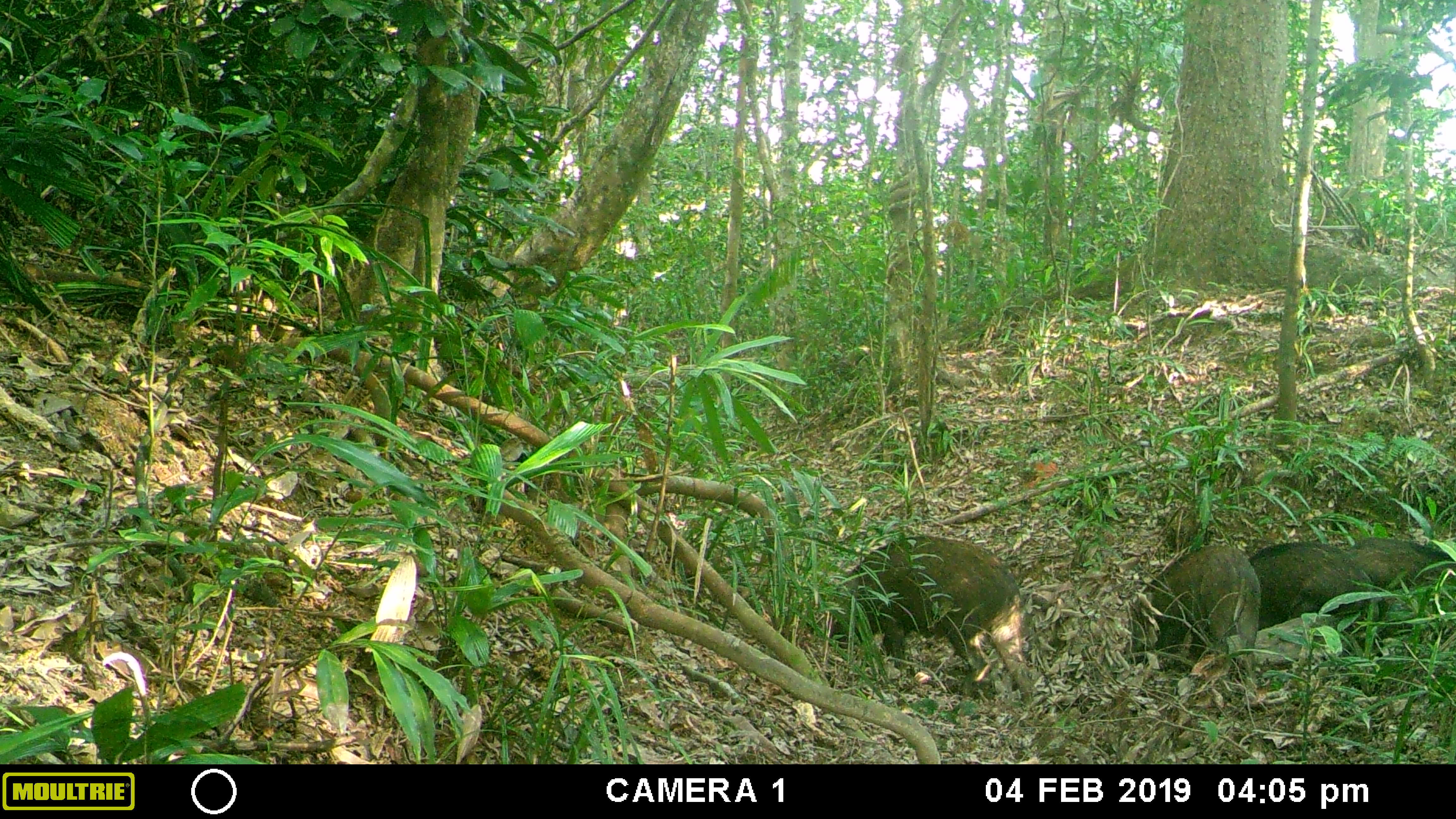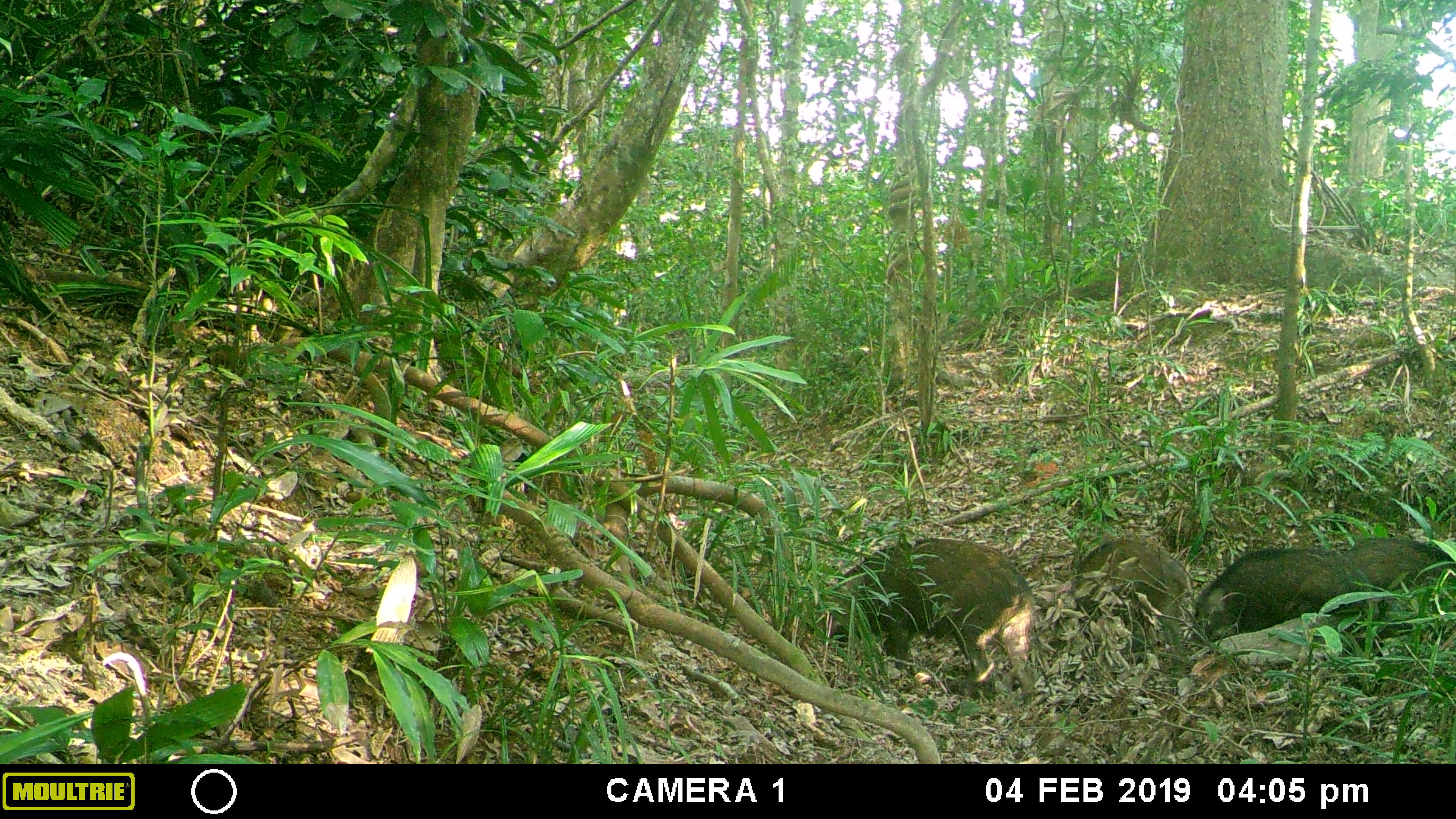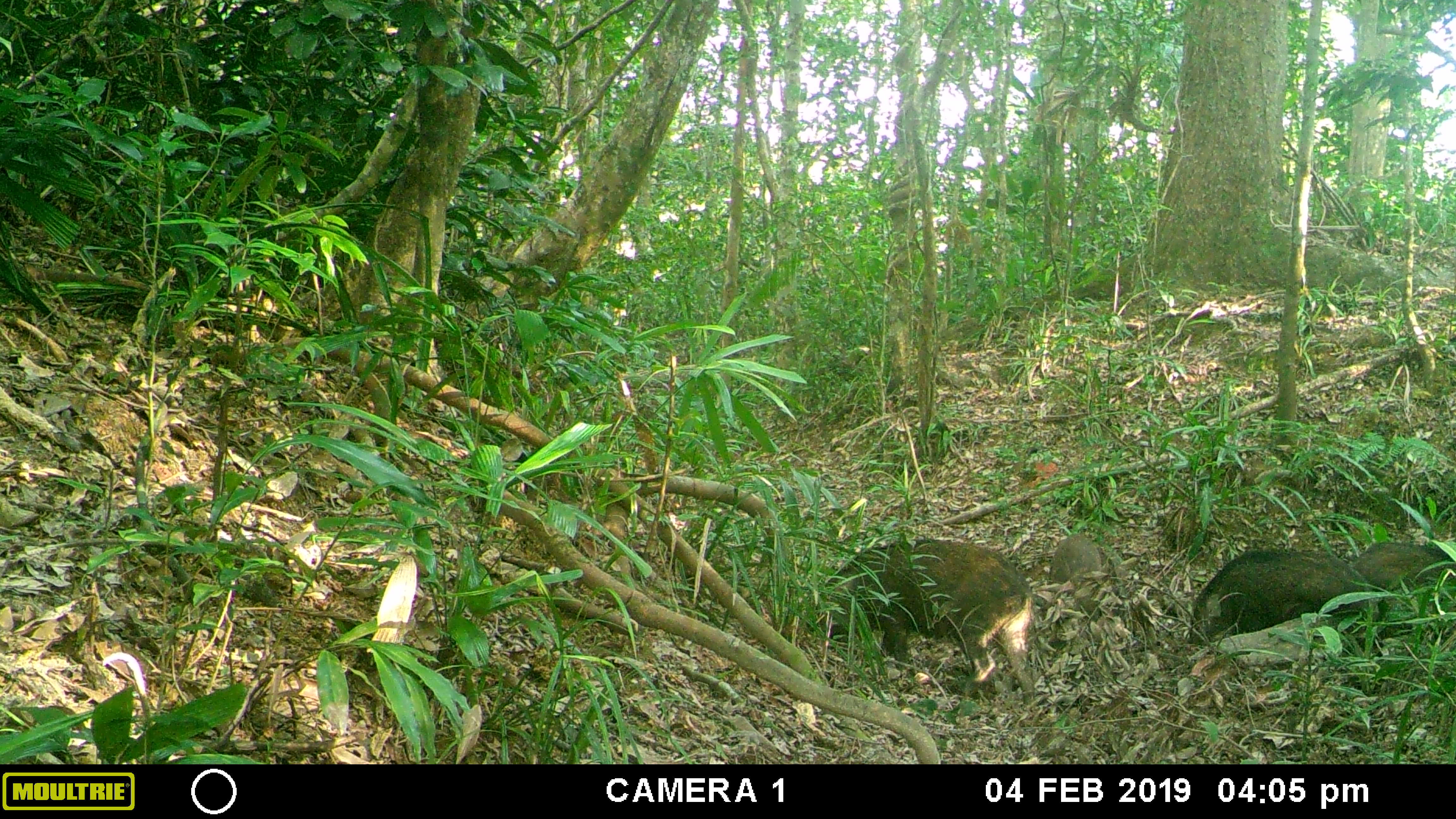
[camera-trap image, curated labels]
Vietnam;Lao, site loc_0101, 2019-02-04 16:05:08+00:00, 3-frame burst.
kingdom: Animalia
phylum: Chordata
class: Mammalia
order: Artiodactyla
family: Suidae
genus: Sus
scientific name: Sus scrofa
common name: eurasian wild pig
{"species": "eurasian wild pig (Sus scrofa)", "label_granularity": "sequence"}